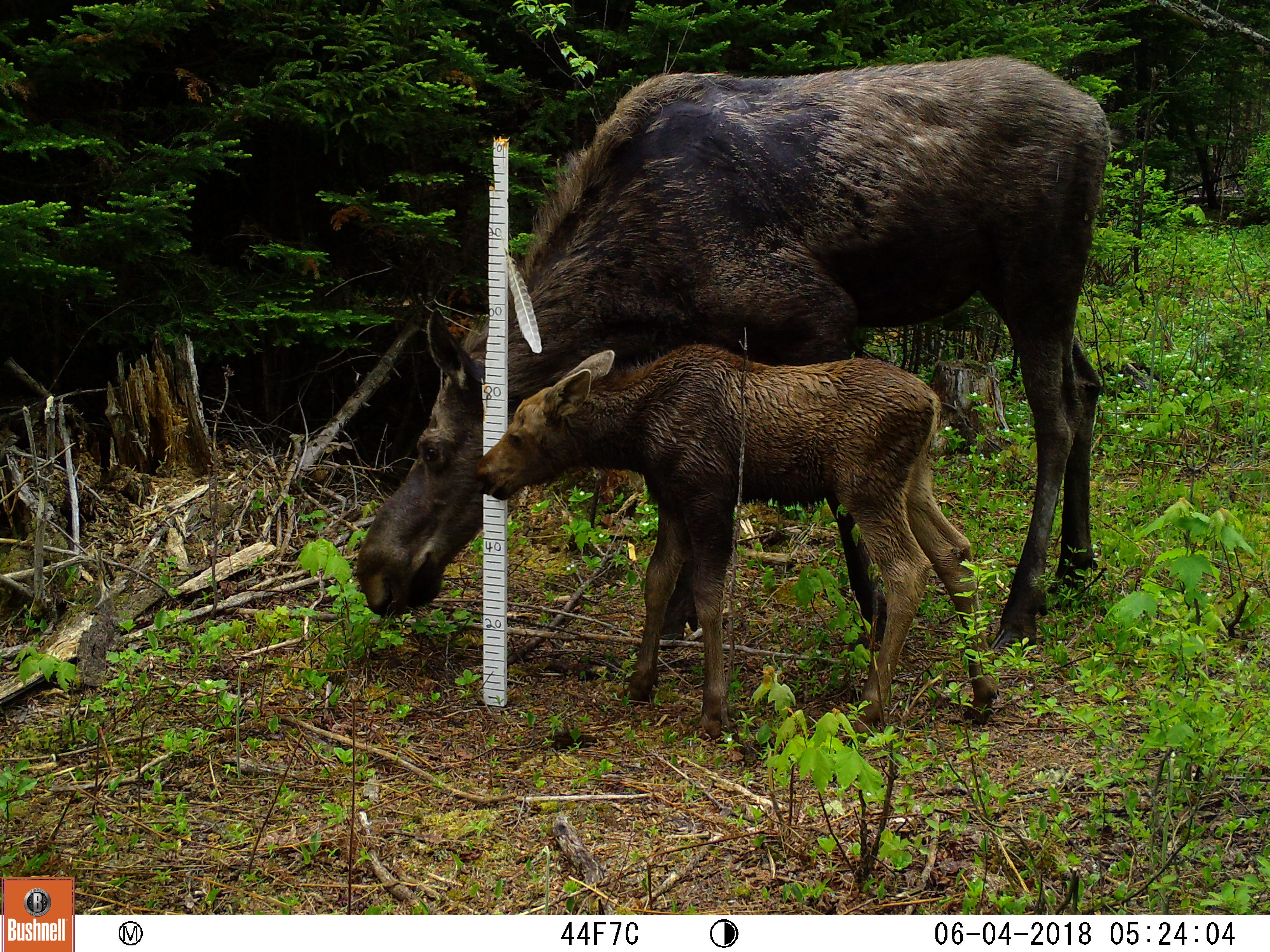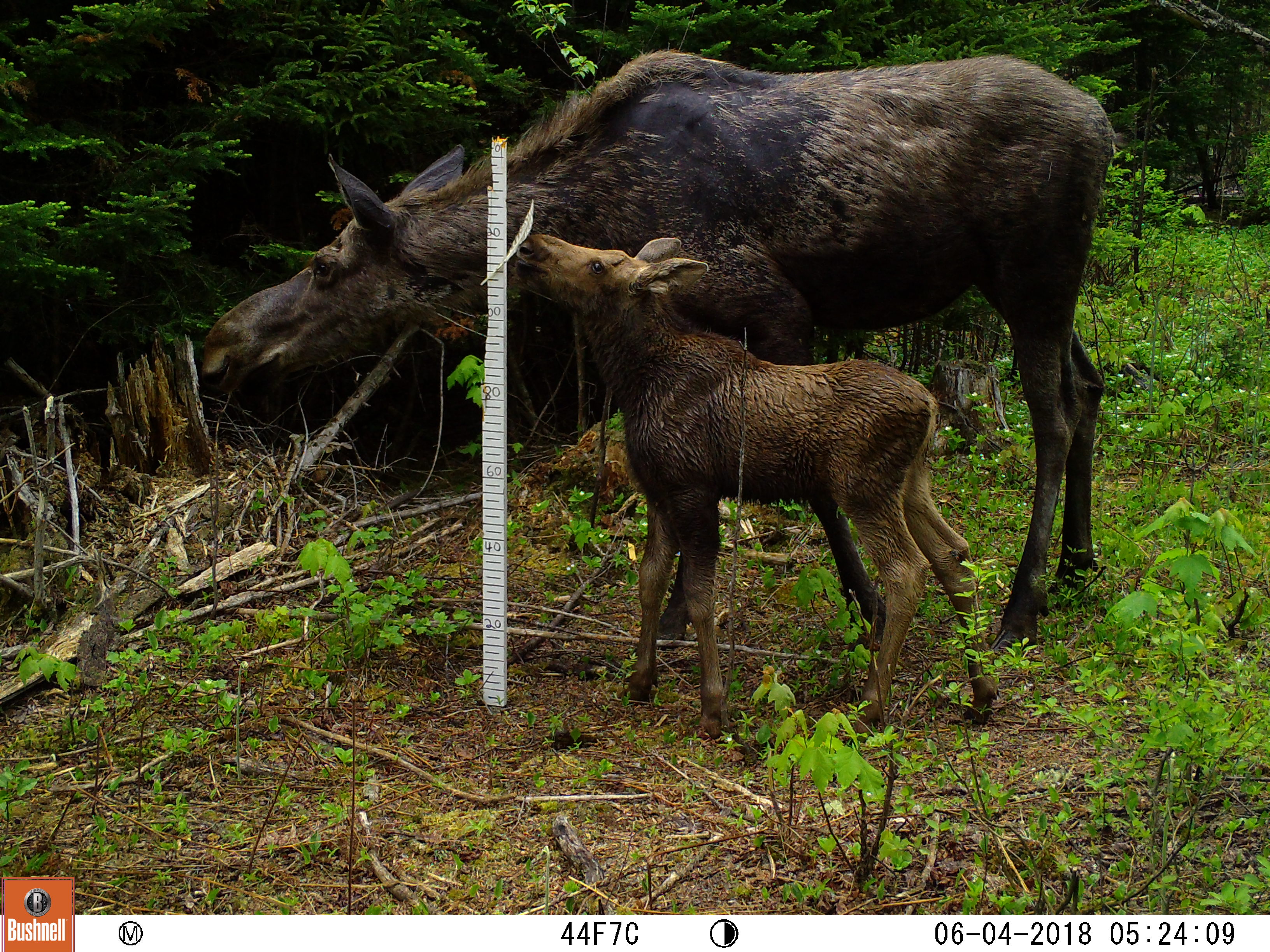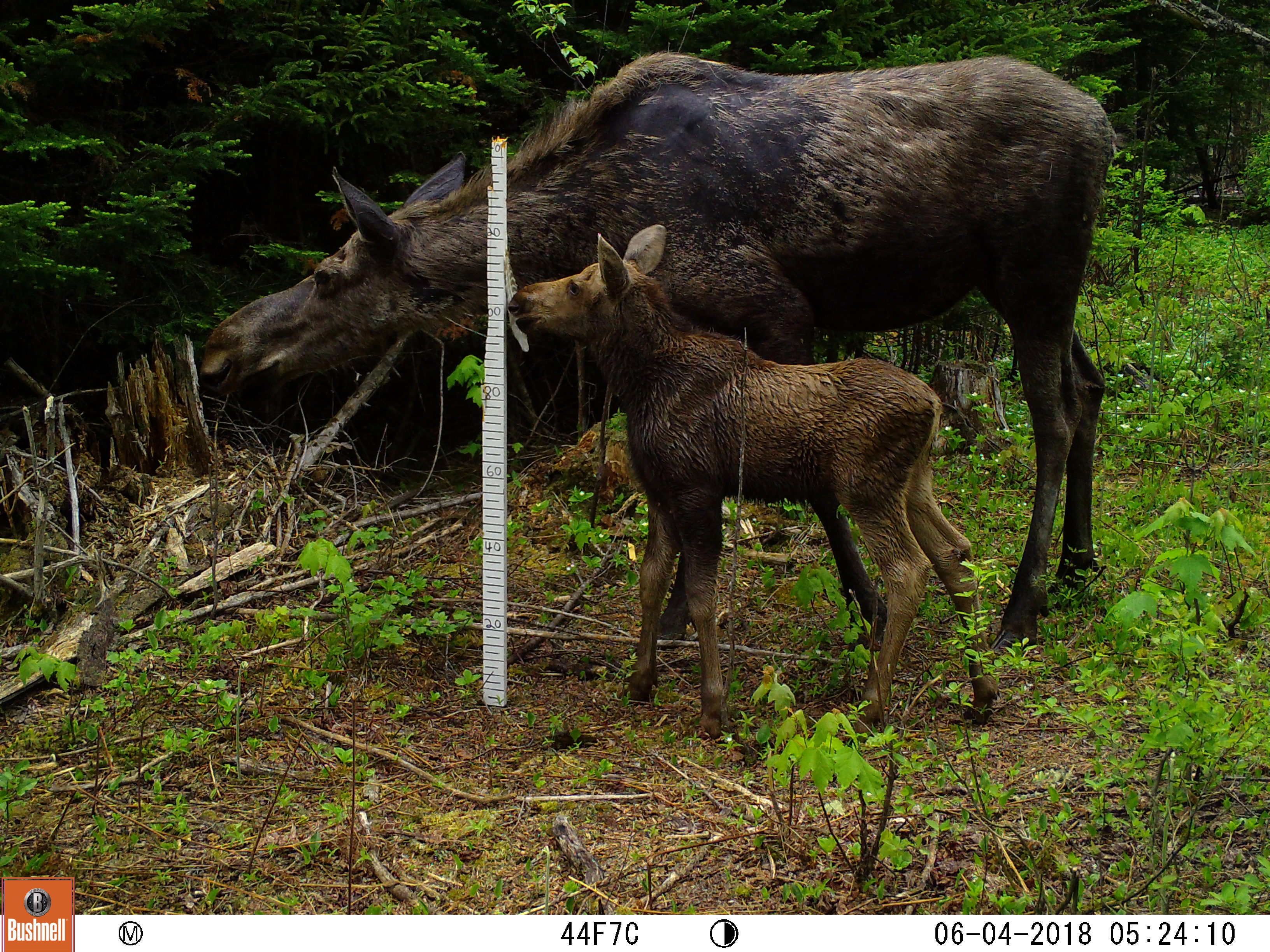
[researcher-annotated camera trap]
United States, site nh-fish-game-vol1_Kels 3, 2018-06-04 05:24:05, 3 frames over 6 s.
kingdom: Animalia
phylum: Chordata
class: Mammalia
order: Artiodactyla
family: Cervidae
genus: Alces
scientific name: Alces alces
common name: moose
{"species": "moose (Alces alces)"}